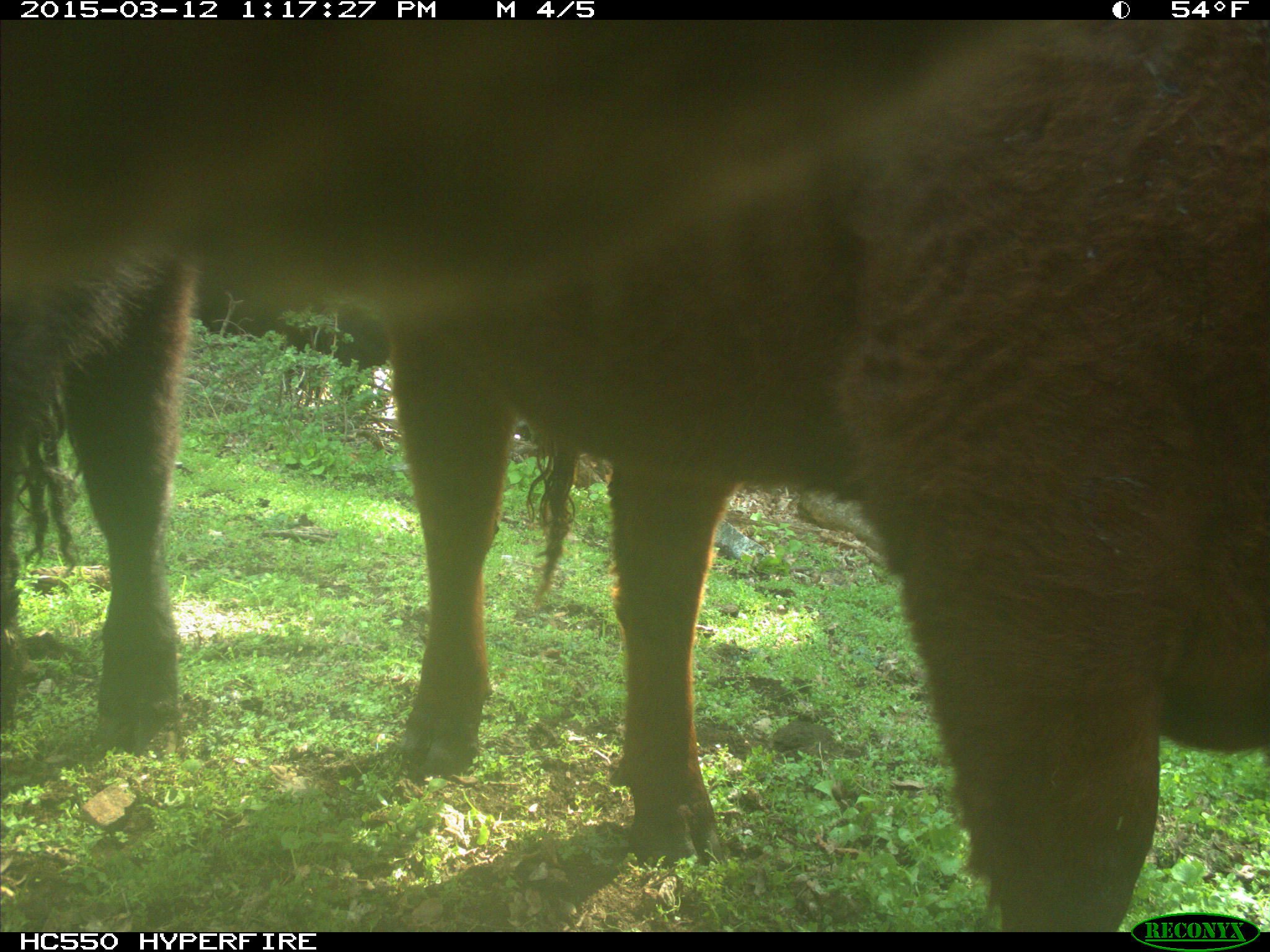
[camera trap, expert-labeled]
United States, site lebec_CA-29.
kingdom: Animalia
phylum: Chordata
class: Mammalia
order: Artiodactyla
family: Bovidae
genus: Bos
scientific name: Bos taurus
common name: domestic cow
Bos taurus (domestic cow).